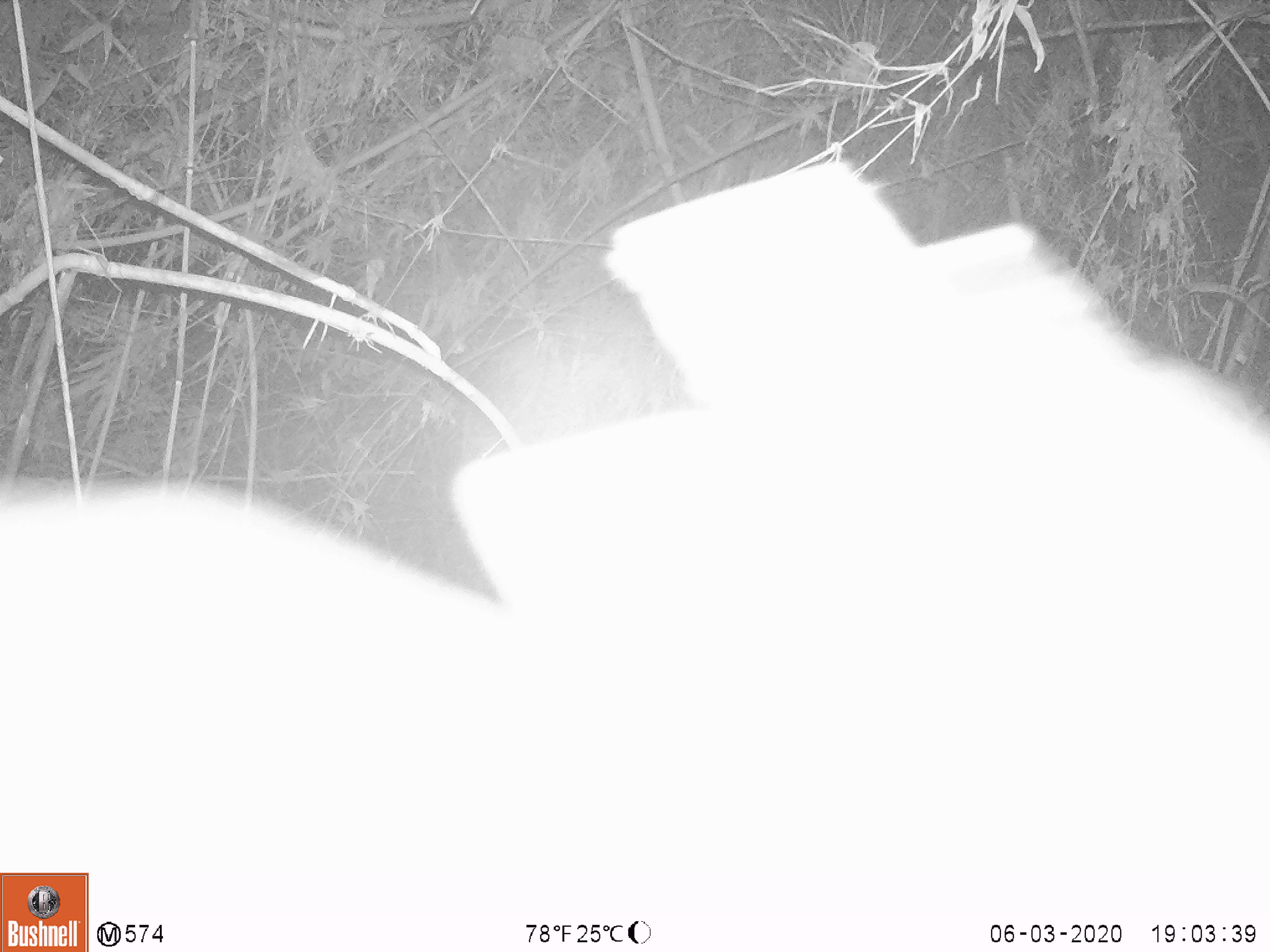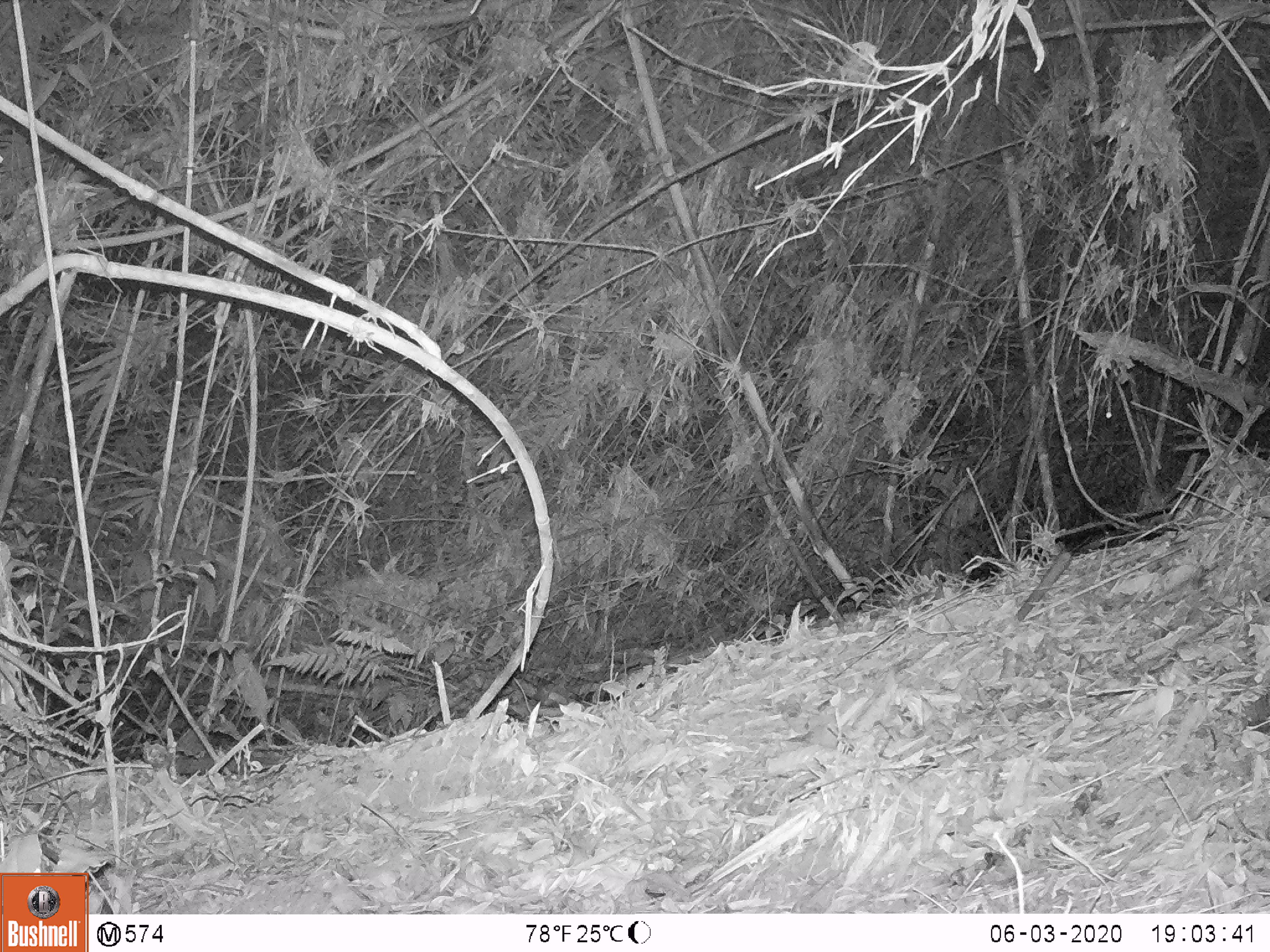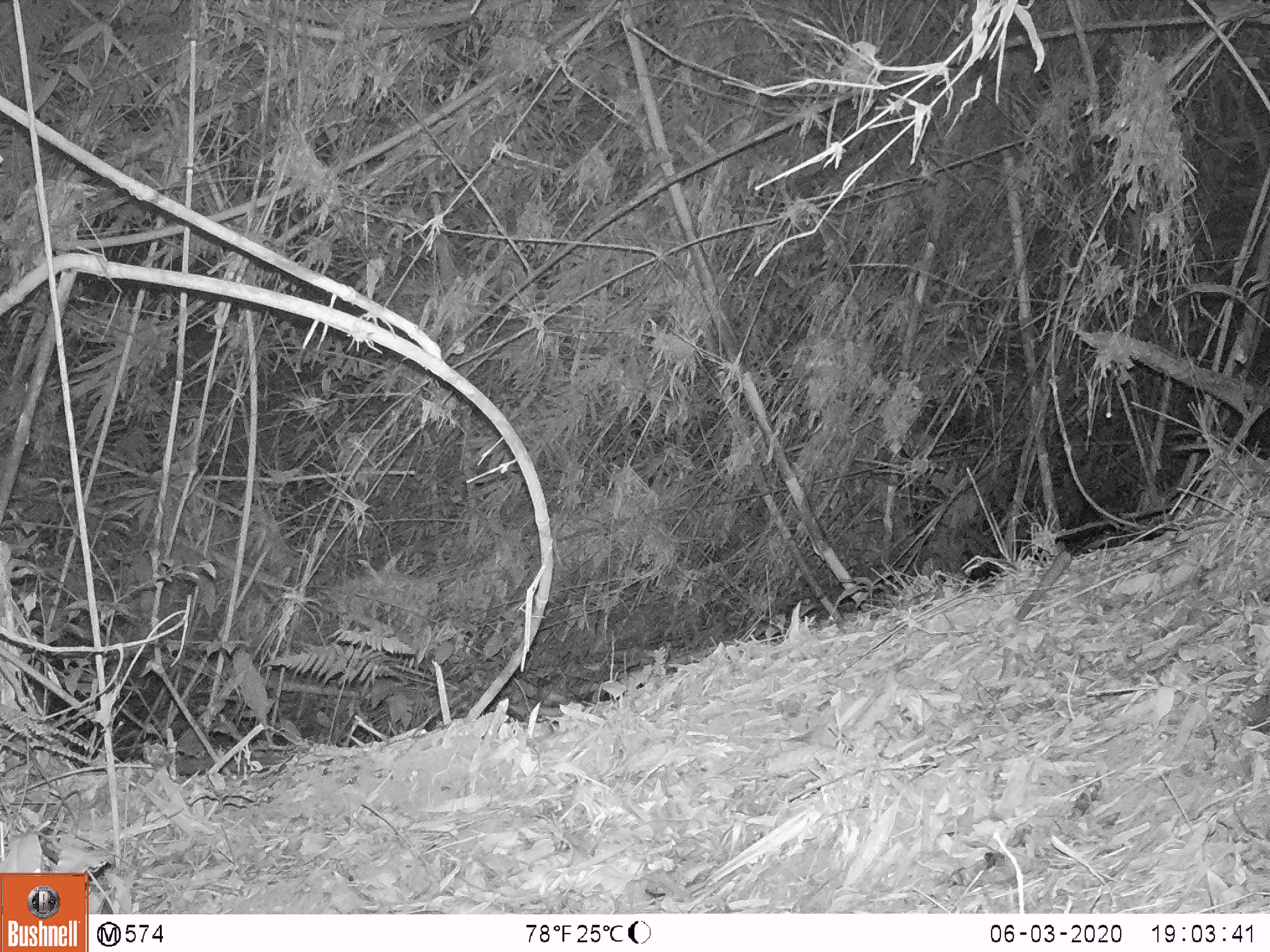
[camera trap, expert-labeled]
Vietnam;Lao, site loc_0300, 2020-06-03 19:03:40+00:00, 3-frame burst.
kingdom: Animalia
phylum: Chordata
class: Mammalia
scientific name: Laurasiatheria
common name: ungulate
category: unidentified ungulates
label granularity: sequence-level